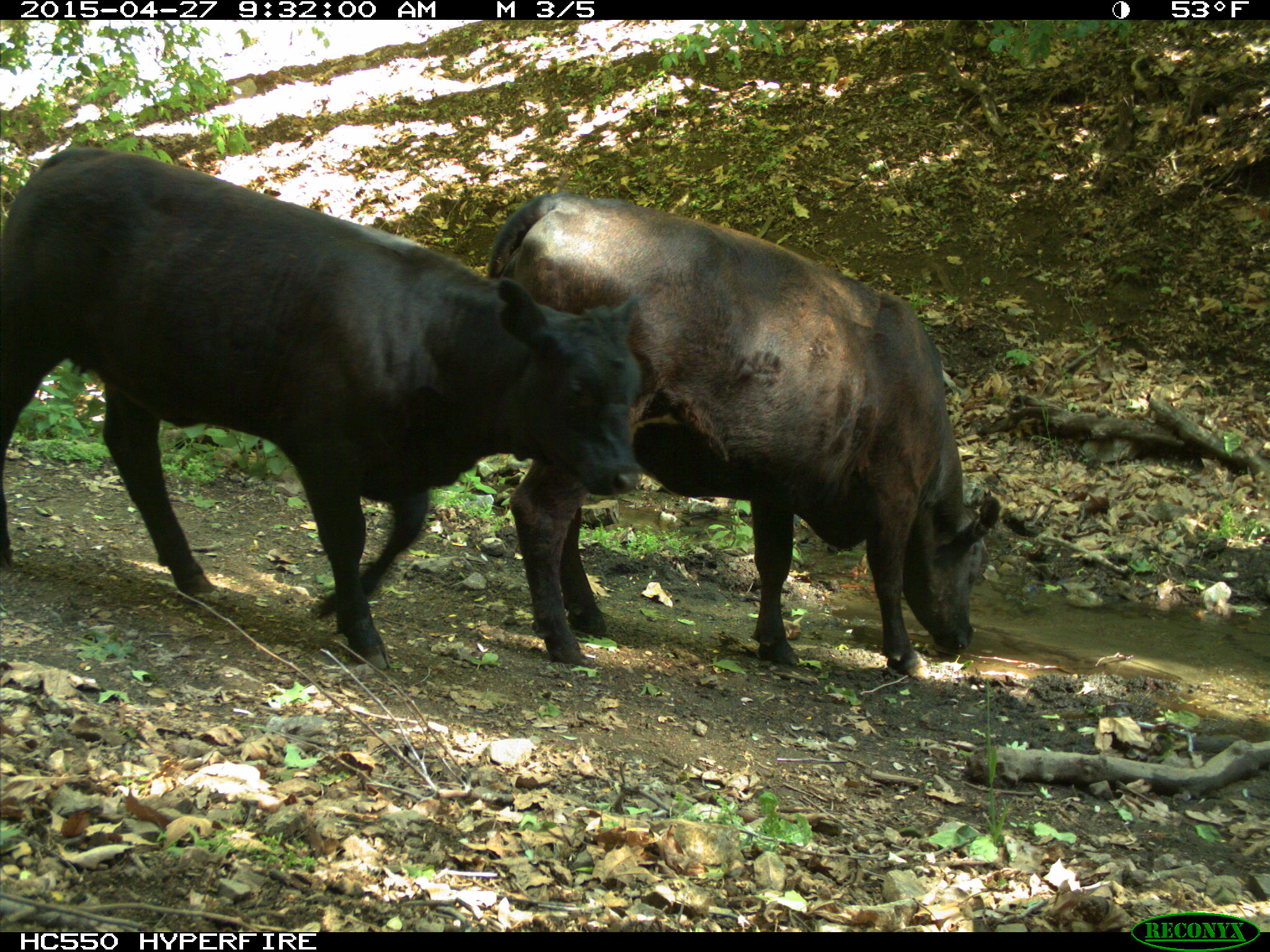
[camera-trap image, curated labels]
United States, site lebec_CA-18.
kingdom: Animalia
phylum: Chordata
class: Mammalia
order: Artiodactyla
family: Bovidae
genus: Bos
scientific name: Bos taurus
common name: domestic cow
Bos taurus (domestic cow).